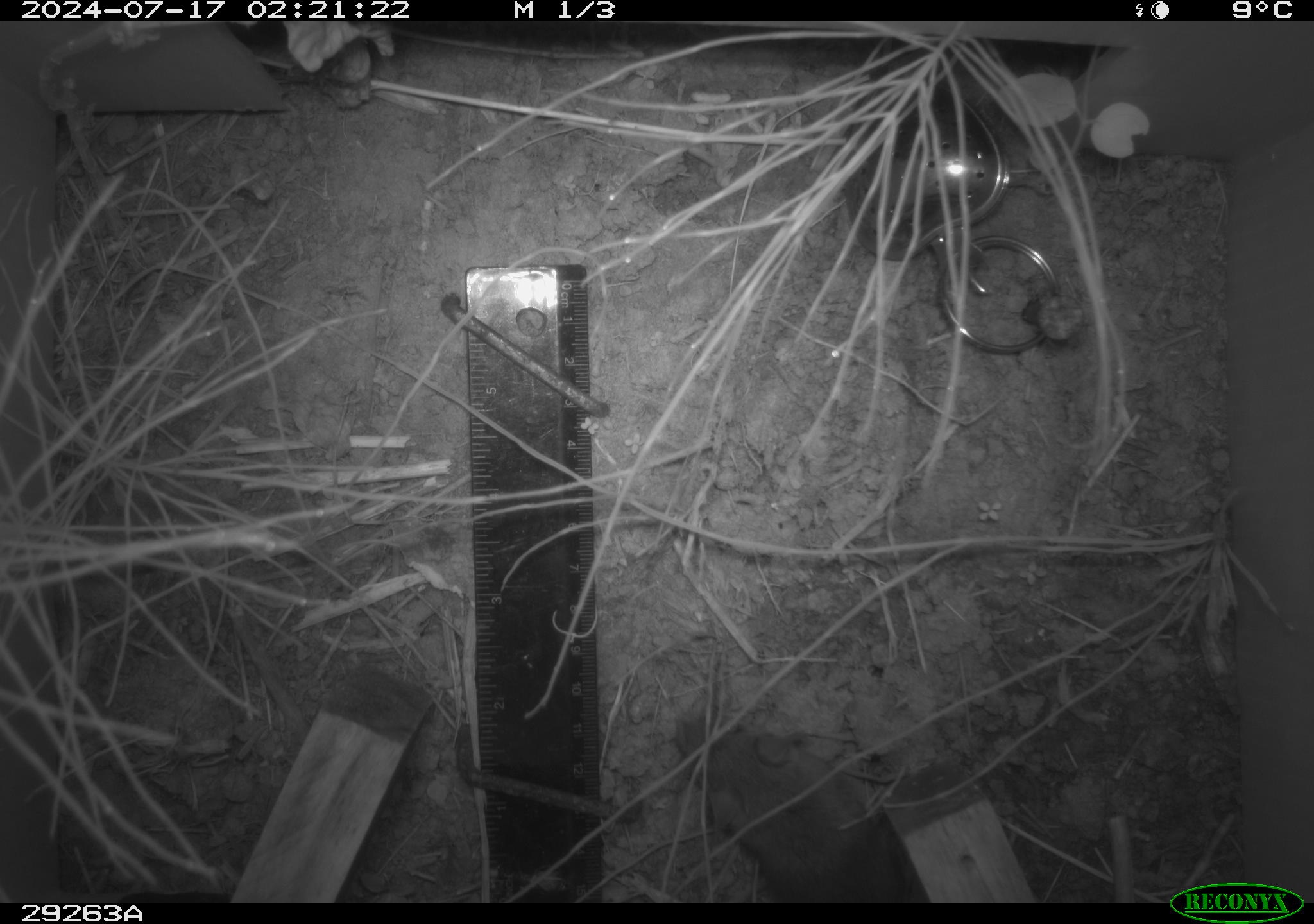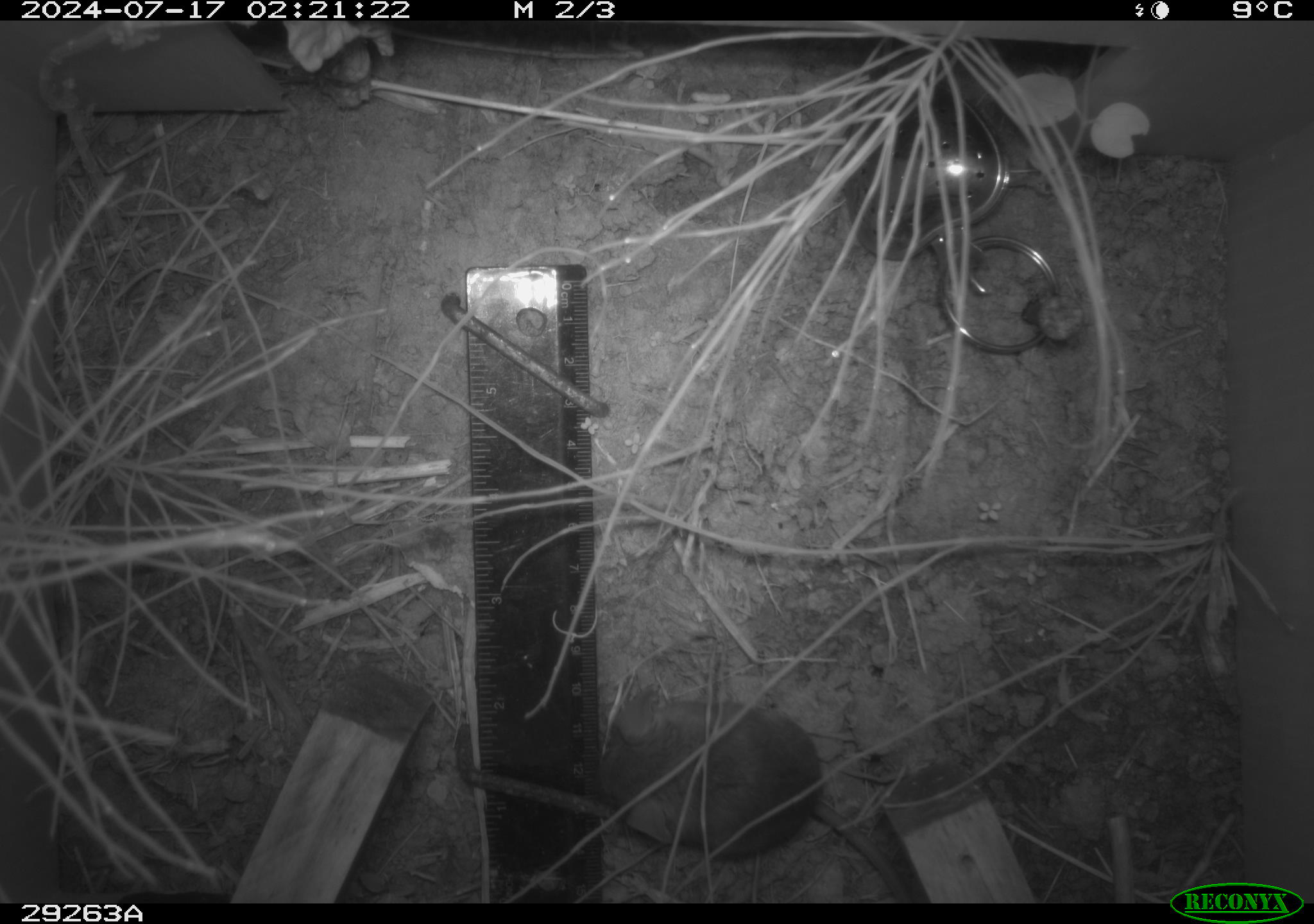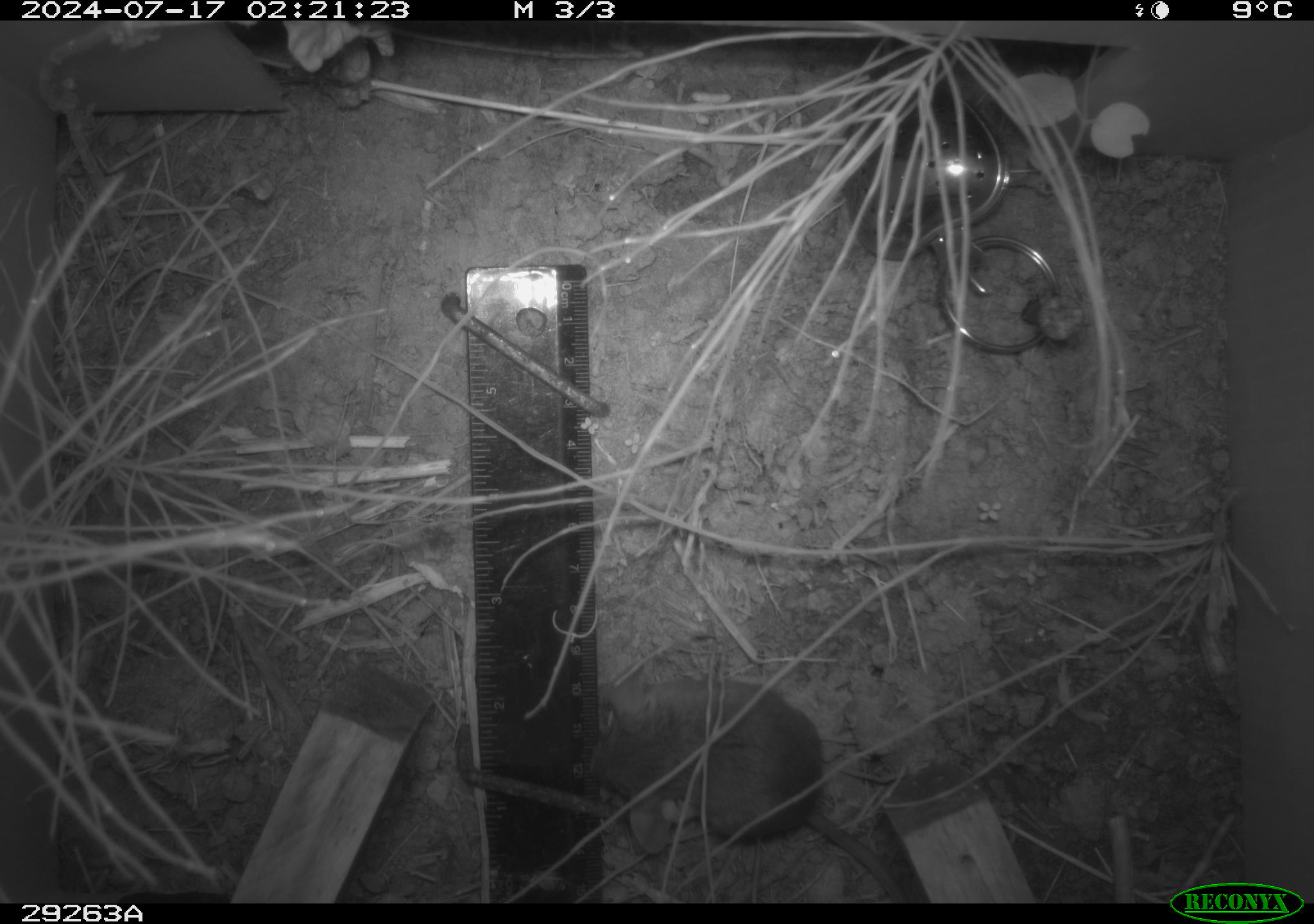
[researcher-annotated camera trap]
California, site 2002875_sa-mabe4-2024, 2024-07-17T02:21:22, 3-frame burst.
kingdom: Animalia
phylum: Chordata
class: Mammalia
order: Rodentia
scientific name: Rodentia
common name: rodent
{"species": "rodent (Rodentia)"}